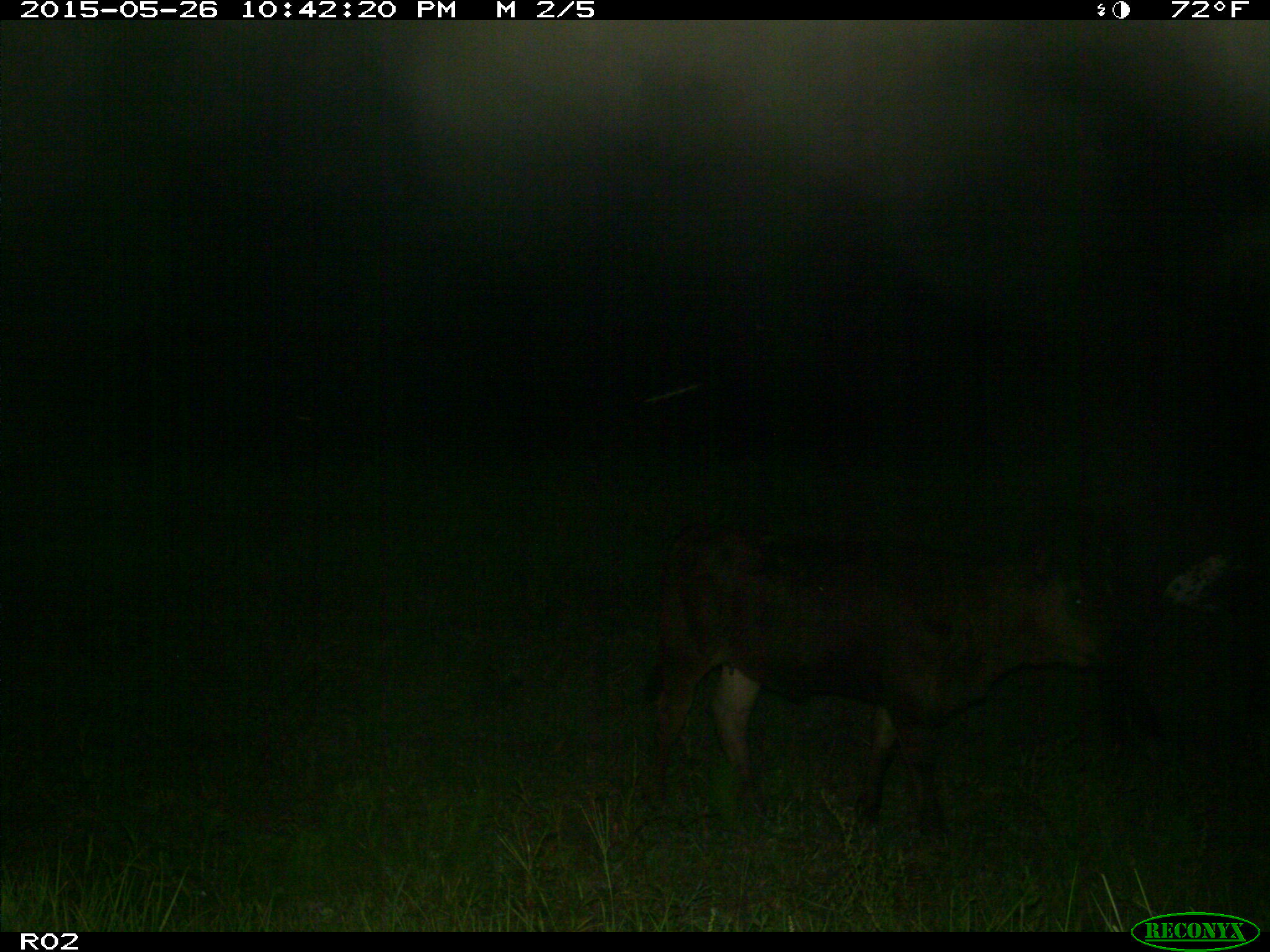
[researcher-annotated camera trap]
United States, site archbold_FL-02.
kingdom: Animalia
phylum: Chordata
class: Mammalia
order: Artiodactyla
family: Bovidae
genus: Bos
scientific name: Bos taurus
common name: domestic cow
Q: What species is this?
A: Bos taurus (domestic cow).